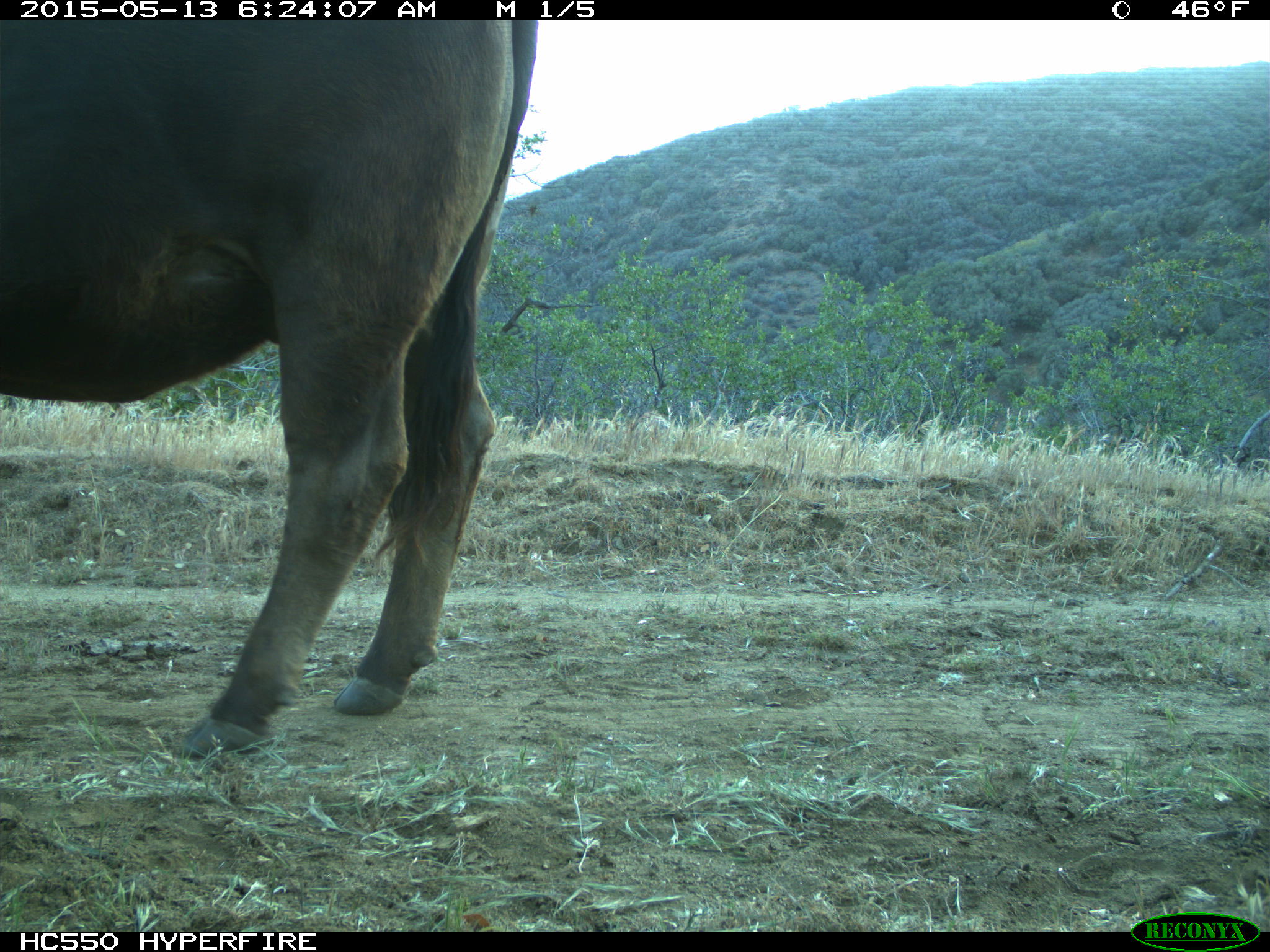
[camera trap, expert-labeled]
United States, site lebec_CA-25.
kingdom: Animalia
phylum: Chordata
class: Mammalia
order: Artiodactyla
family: Bovidae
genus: Bos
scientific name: Bos taurus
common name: domestic cow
Bos taurus (domestic cow).